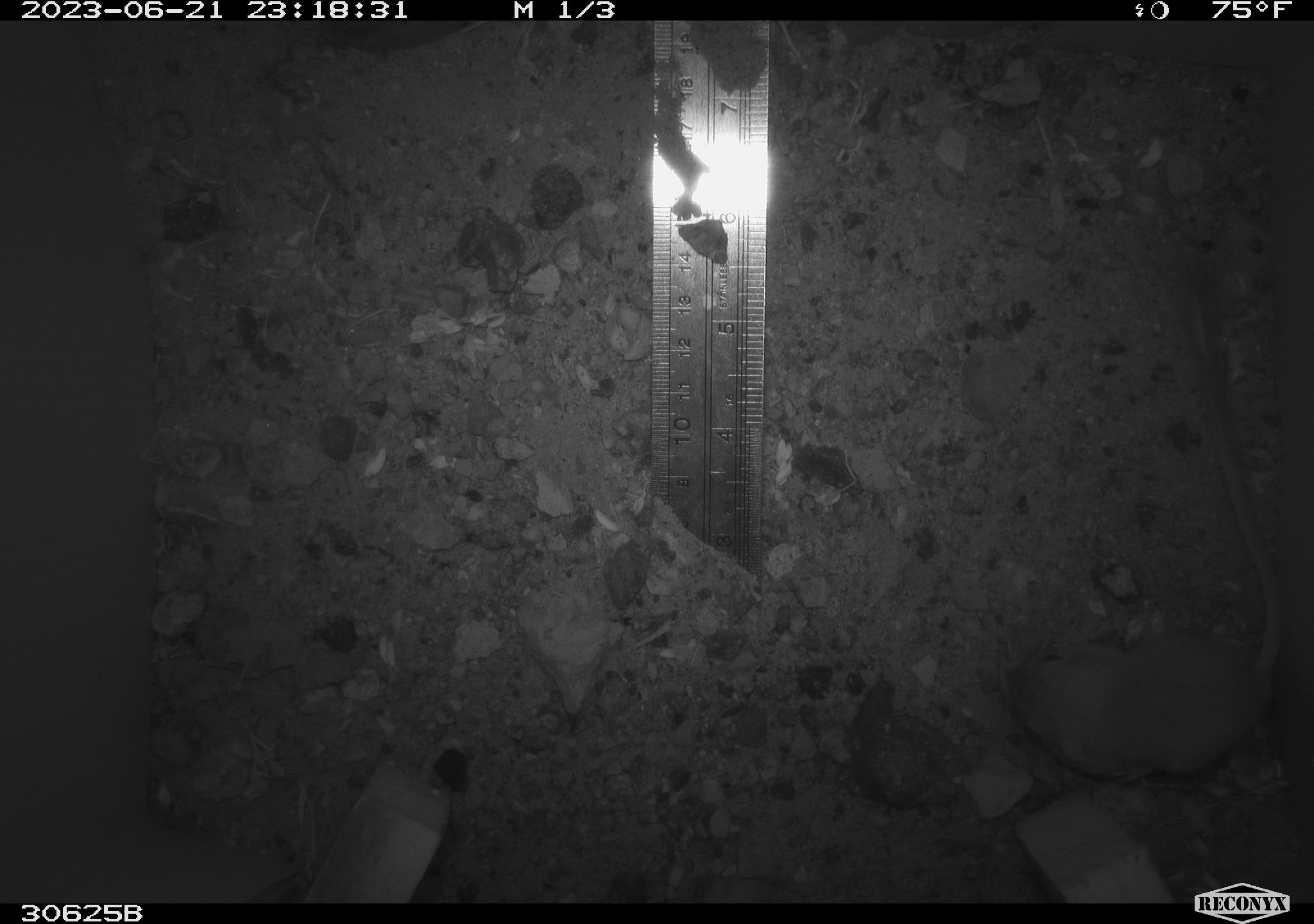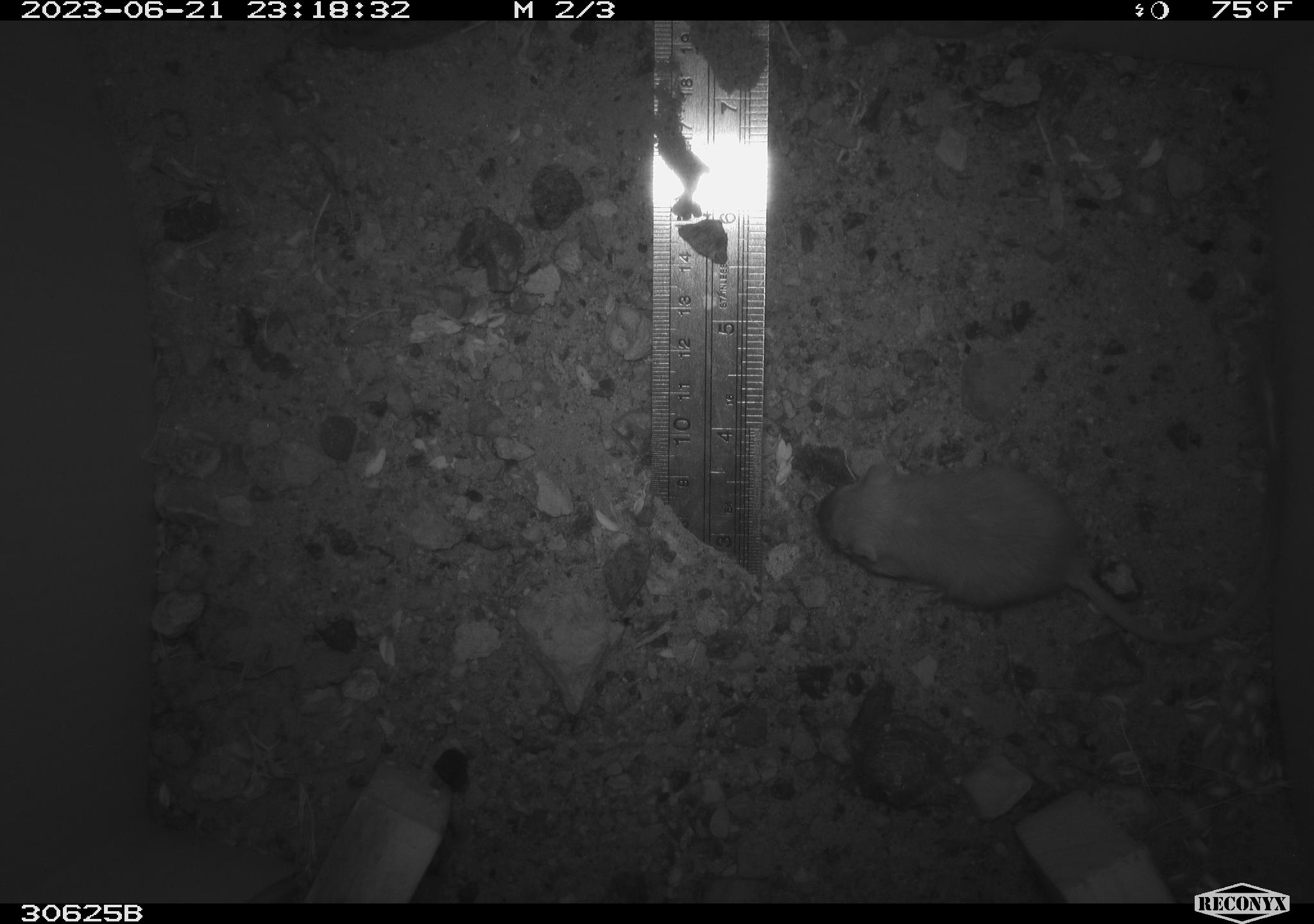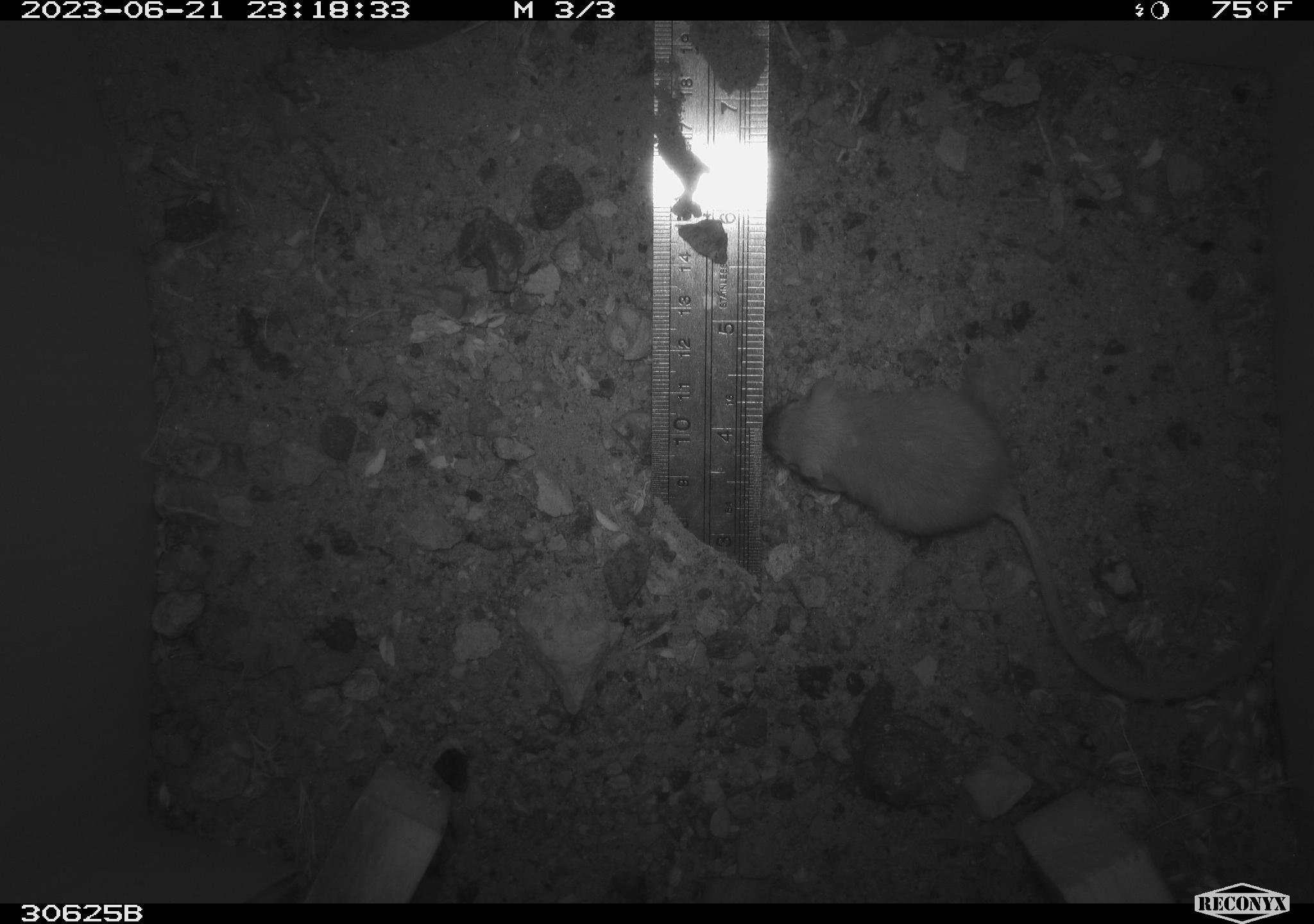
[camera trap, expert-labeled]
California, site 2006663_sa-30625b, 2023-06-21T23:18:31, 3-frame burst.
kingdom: Animalia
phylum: Chordata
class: Mammalia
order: Rodentia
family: Heteromyidae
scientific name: Heteromyidae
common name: kangaroo rats and pocket mice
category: heteromyidae family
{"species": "heteromyidae family (kangaroo rats and pocket mice) (Heteromyidae)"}